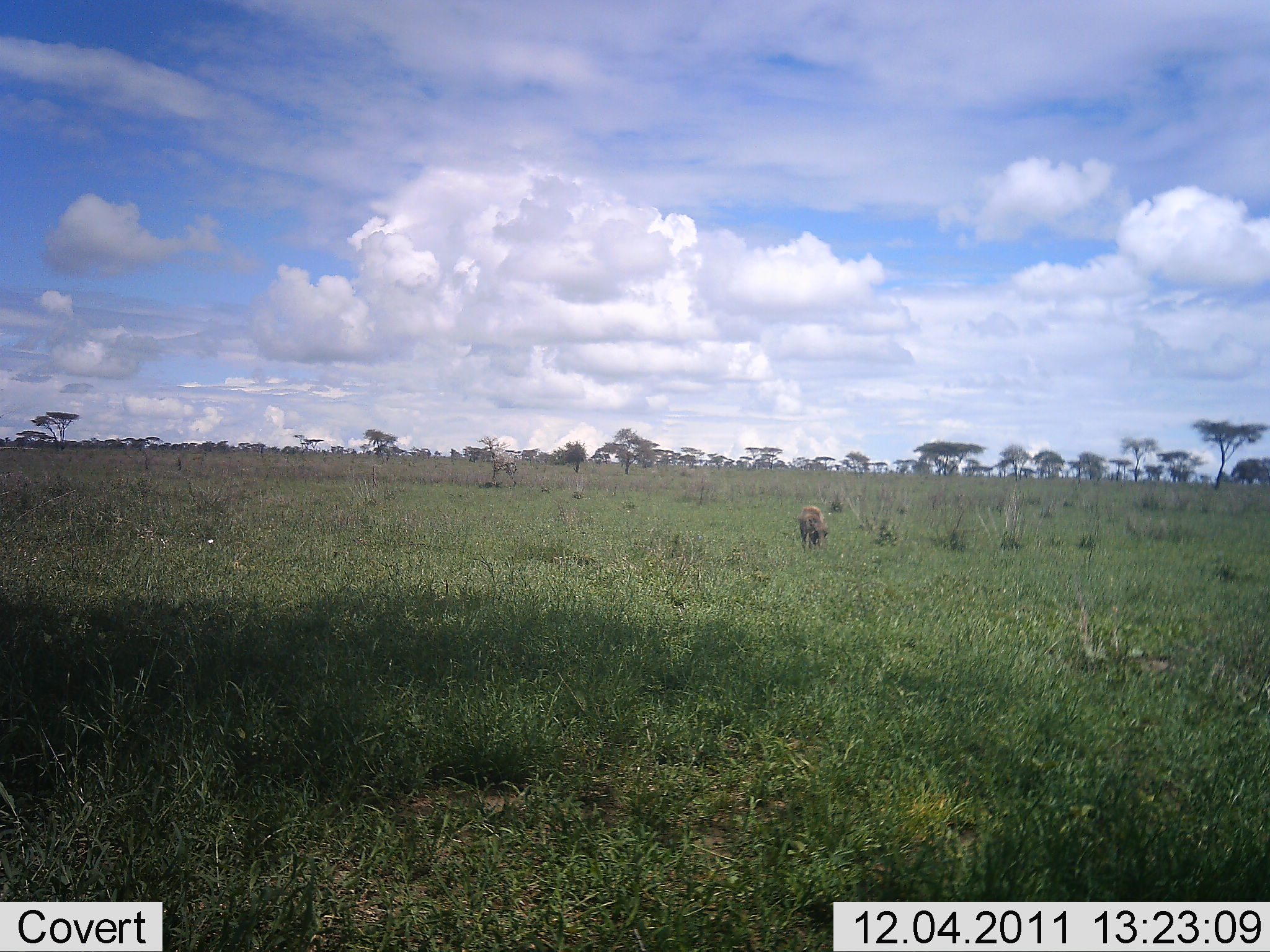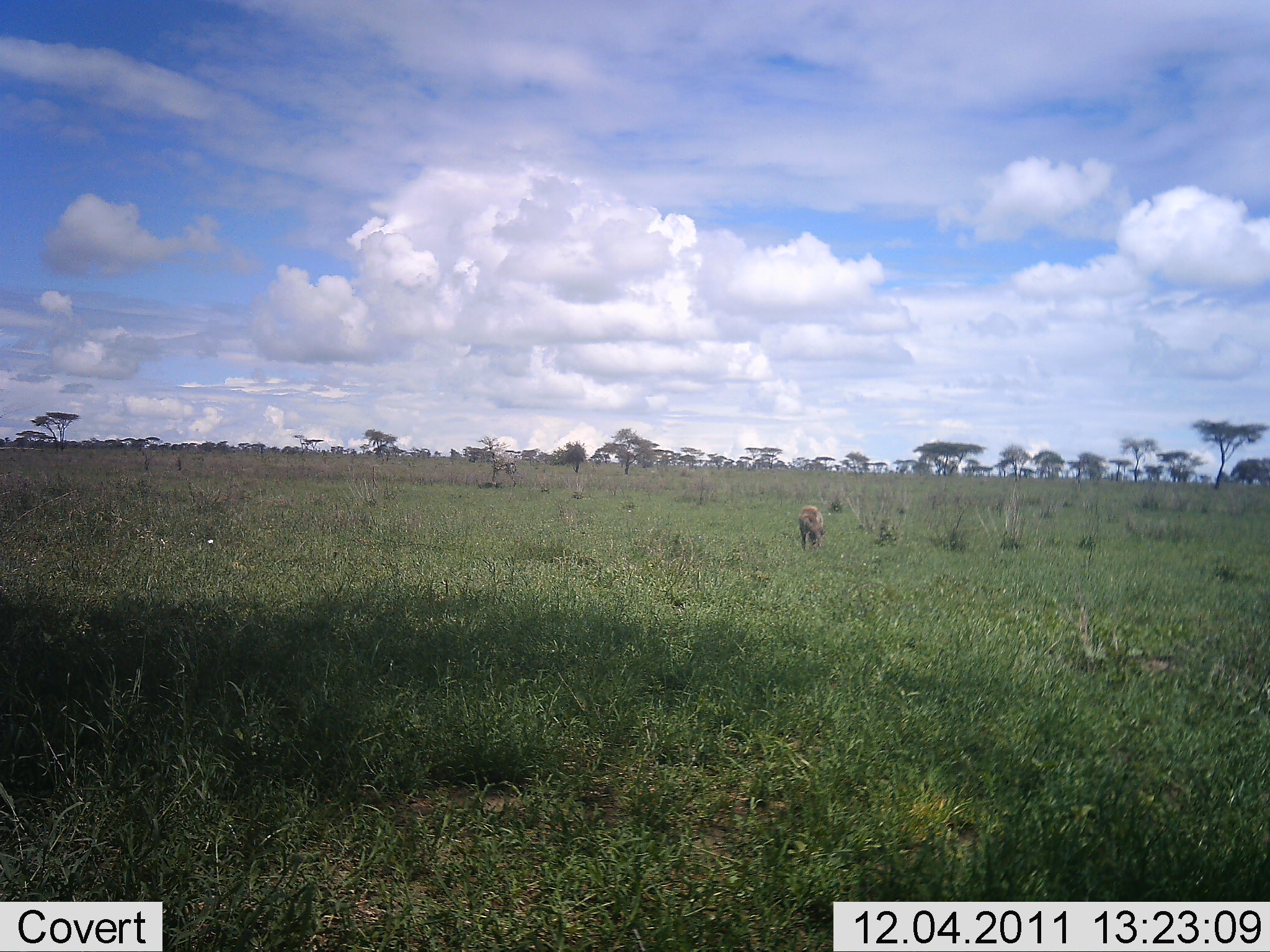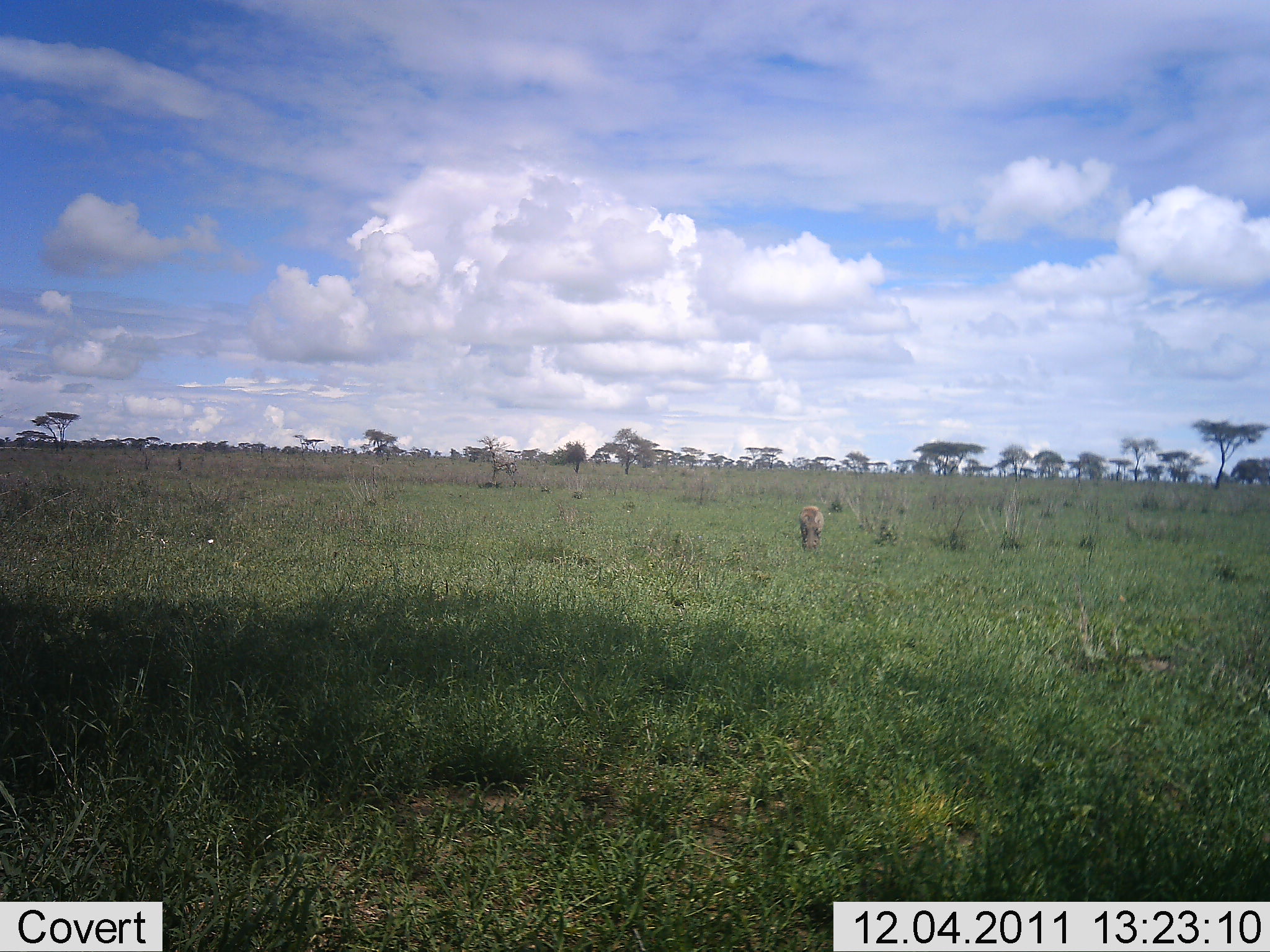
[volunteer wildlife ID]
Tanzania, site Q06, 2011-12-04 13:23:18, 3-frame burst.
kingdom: Animalia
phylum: Chordata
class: Mammalia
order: Artiodactyla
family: Suidae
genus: Phacochoerus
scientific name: Phacochoerus africanus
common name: warthog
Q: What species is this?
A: Warthog (Phacochoerus africanus).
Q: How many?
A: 1.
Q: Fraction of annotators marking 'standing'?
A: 50%.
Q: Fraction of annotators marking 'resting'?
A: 0%.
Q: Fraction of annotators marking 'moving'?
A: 0%.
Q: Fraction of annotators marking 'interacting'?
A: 0%.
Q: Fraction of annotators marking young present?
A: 0%.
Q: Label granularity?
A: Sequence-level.